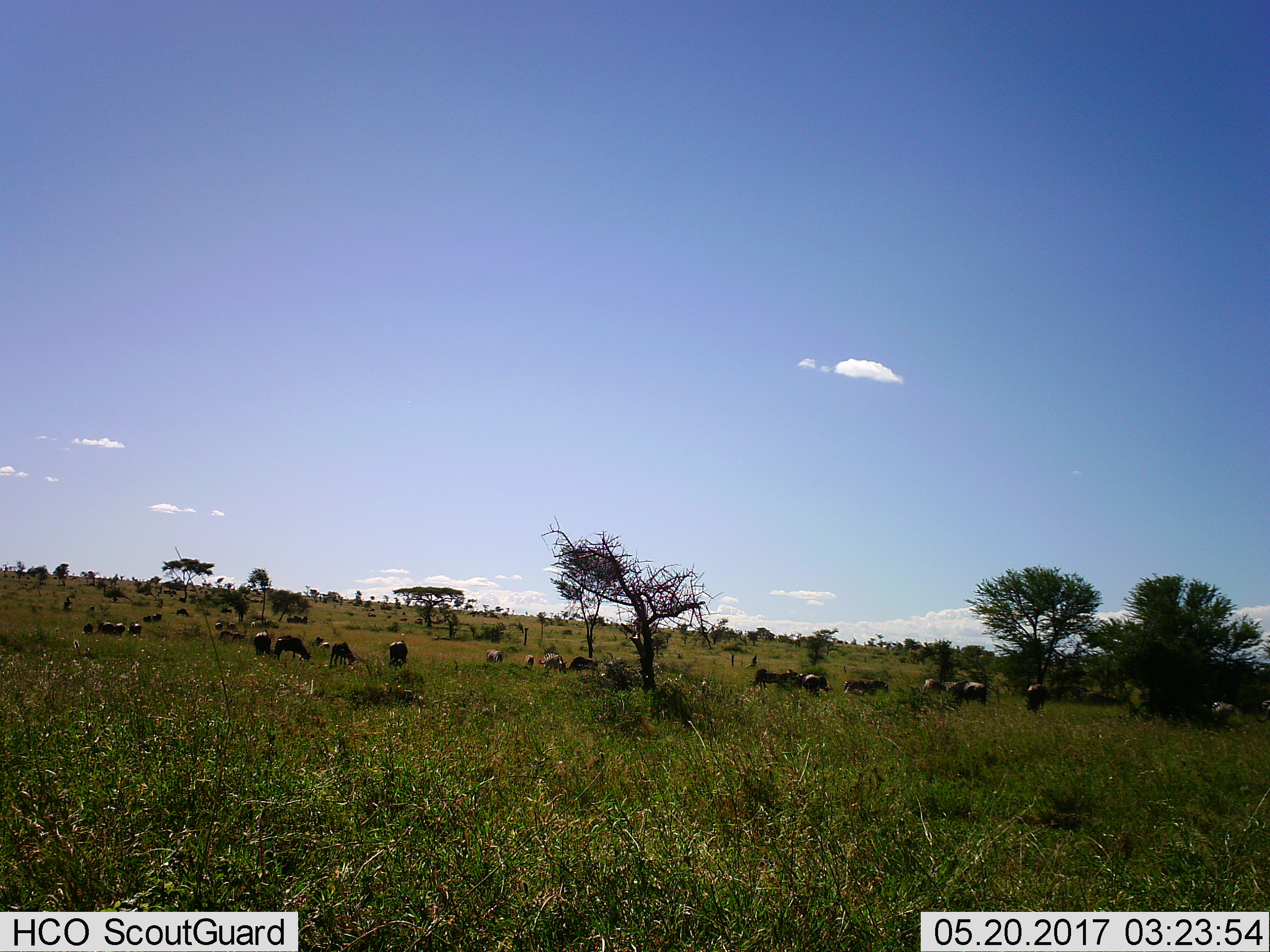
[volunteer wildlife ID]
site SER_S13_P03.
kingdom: Animalia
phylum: Chordata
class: Mammalia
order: Perissodactyla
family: Equidae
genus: Equus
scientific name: Equus quagga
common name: plains zebra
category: zebraplains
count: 7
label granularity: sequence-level